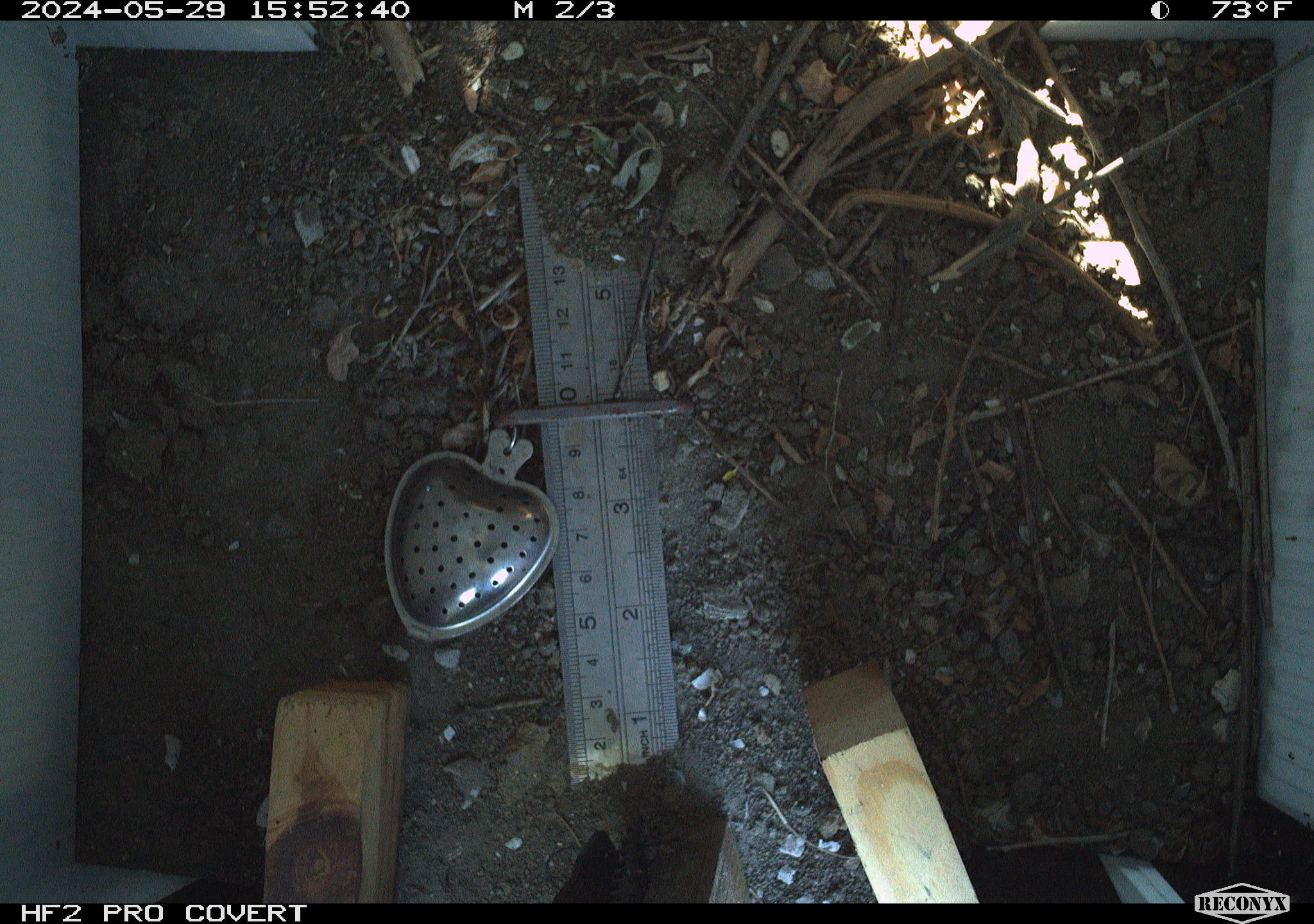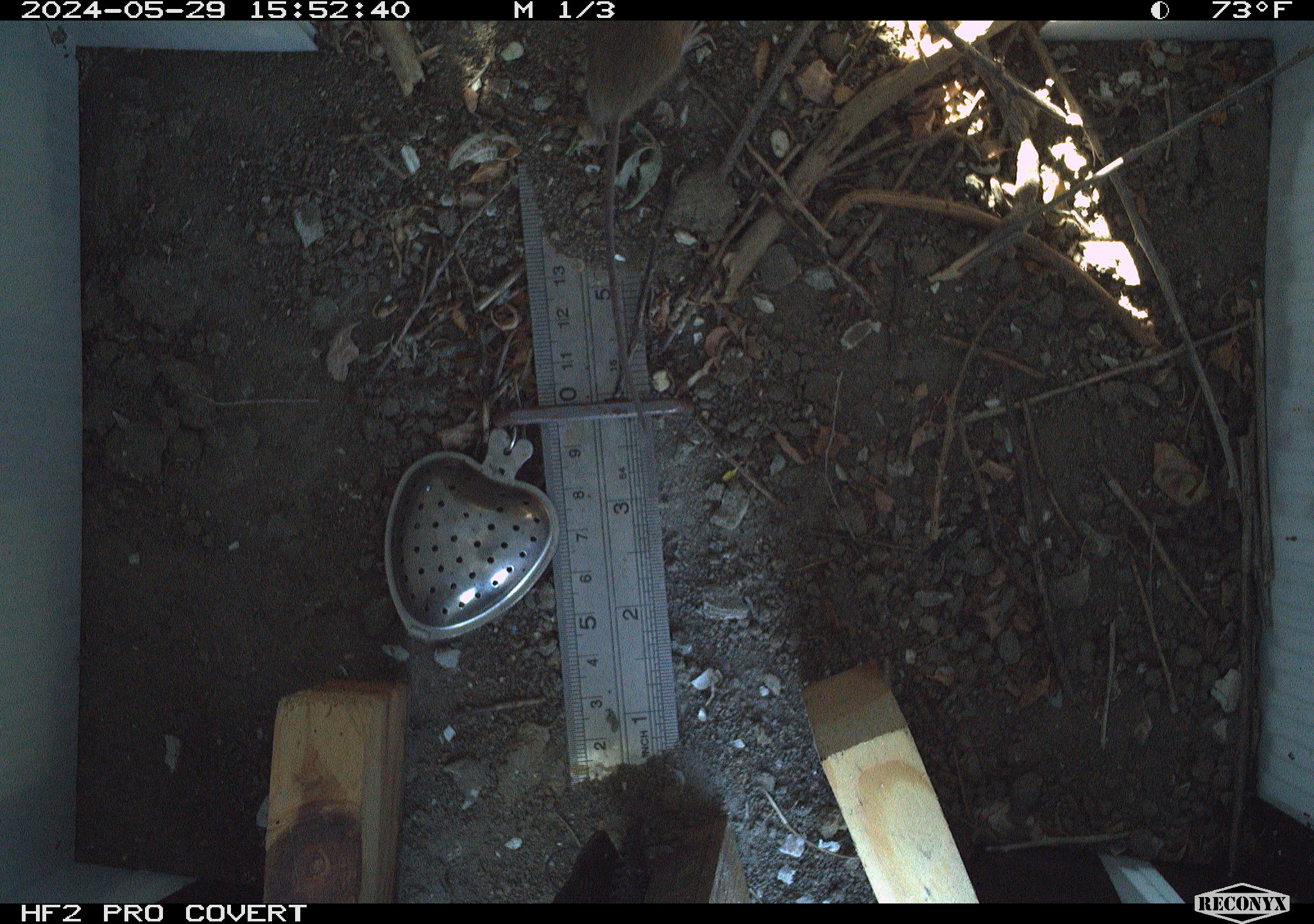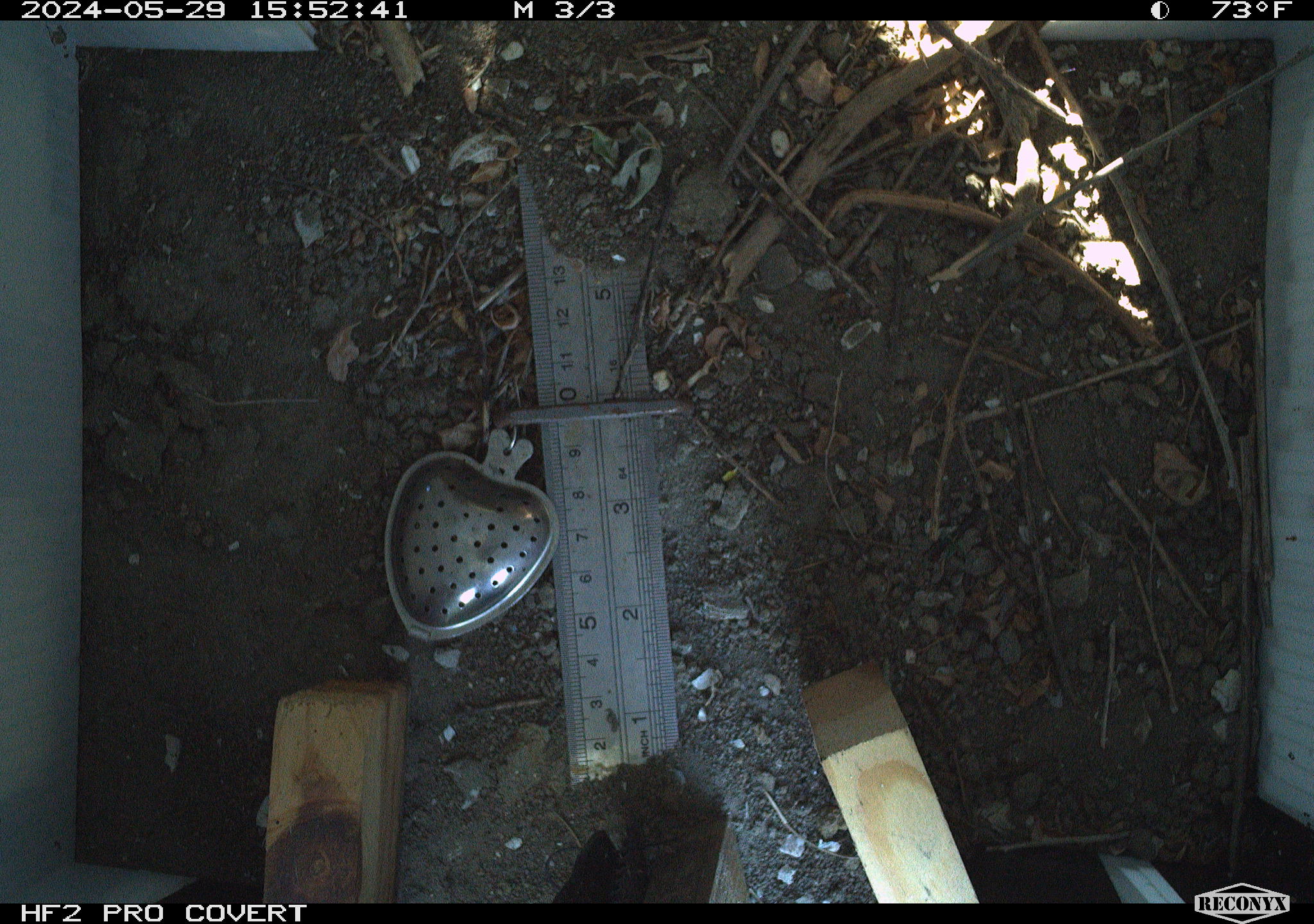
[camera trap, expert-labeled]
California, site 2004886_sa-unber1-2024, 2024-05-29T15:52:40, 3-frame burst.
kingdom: Animalia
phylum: Chordata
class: Mammalia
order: Rodentia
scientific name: Rodentia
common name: mouse species